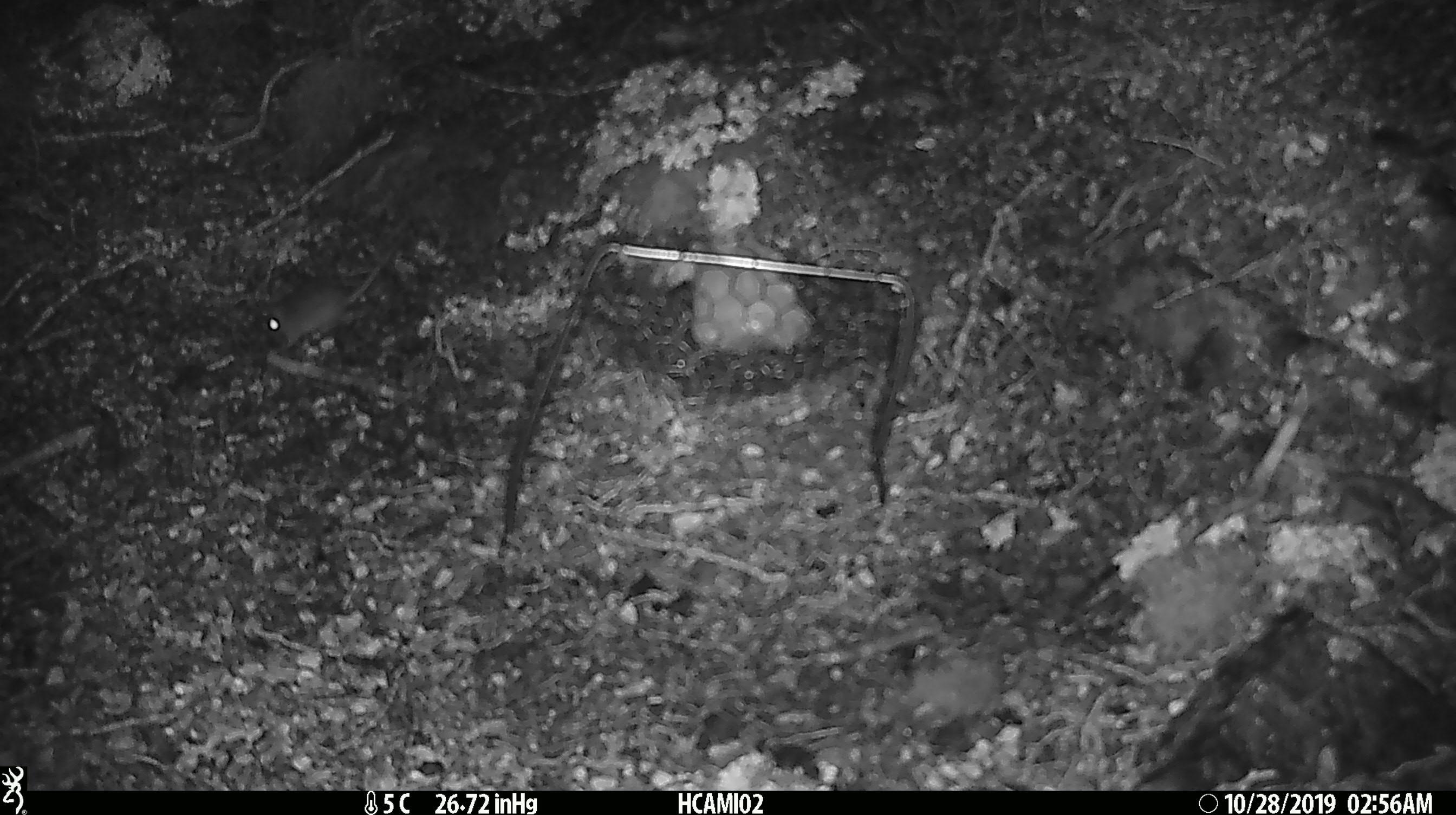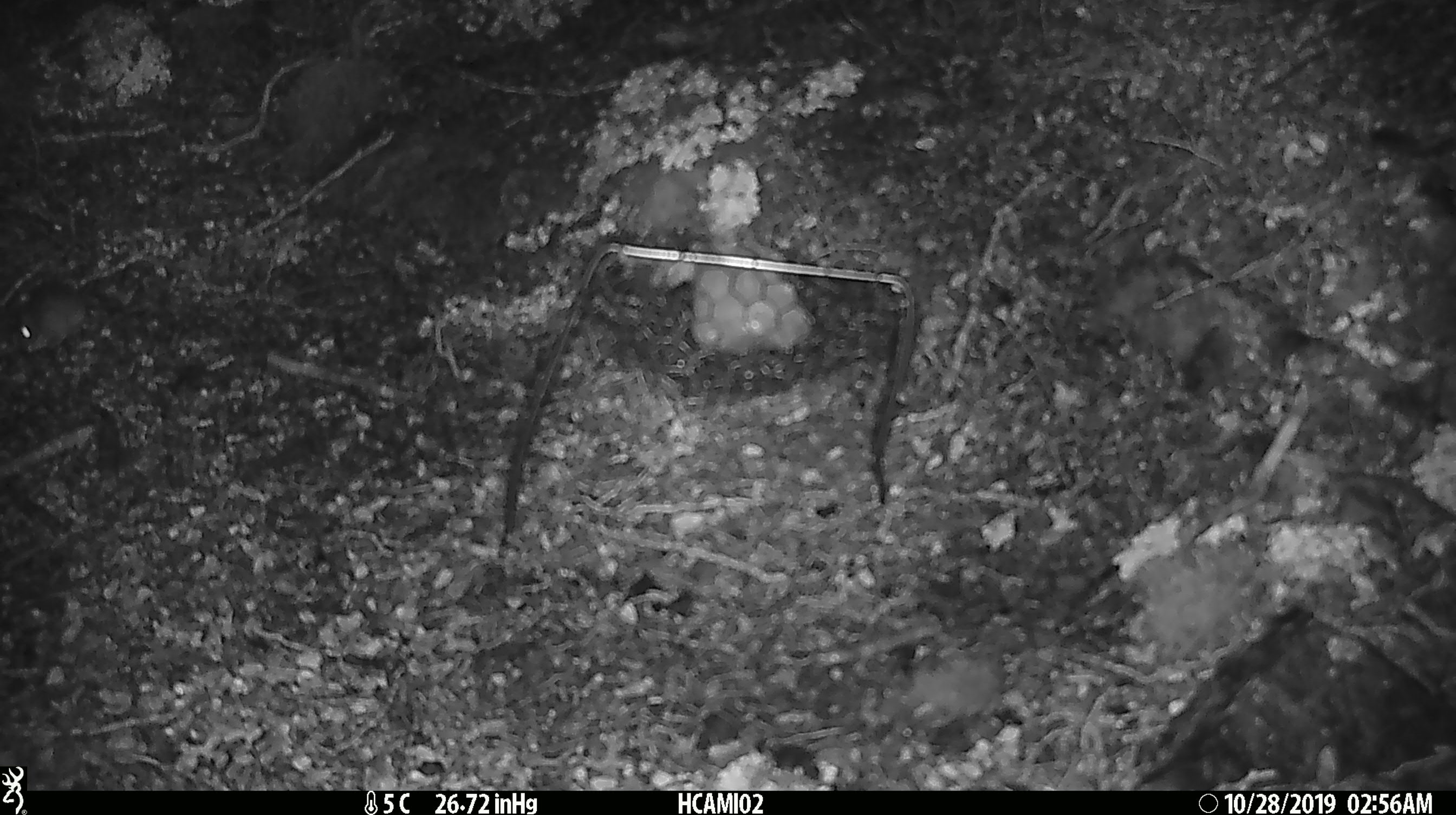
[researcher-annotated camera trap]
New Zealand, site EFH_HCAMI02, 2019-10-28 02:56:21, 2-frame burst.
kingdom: Animalia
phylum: Chordata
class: Mammalia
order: Rodentia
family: Muridae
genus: Mus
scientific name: Mus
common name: mouse